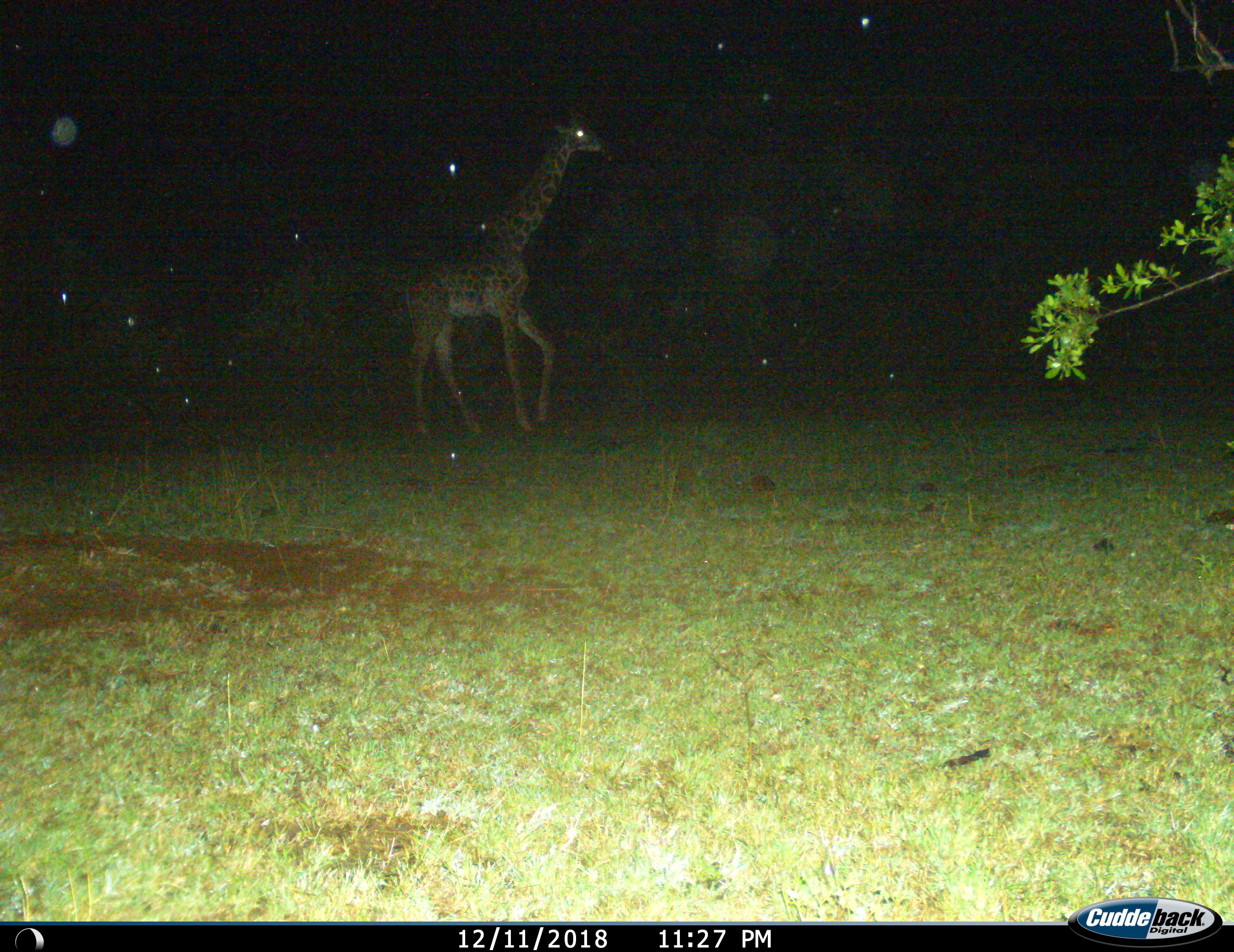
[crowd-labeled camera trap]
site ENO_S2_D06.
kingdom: Animalia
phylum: Chordata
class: Mammalia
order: Artiodactyla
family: Giraffidae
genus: Giraffa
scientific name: Giraffa camelopardalis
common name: giraffe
Giraffe (Giraffa camelopardalis), count 1. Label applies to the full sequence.